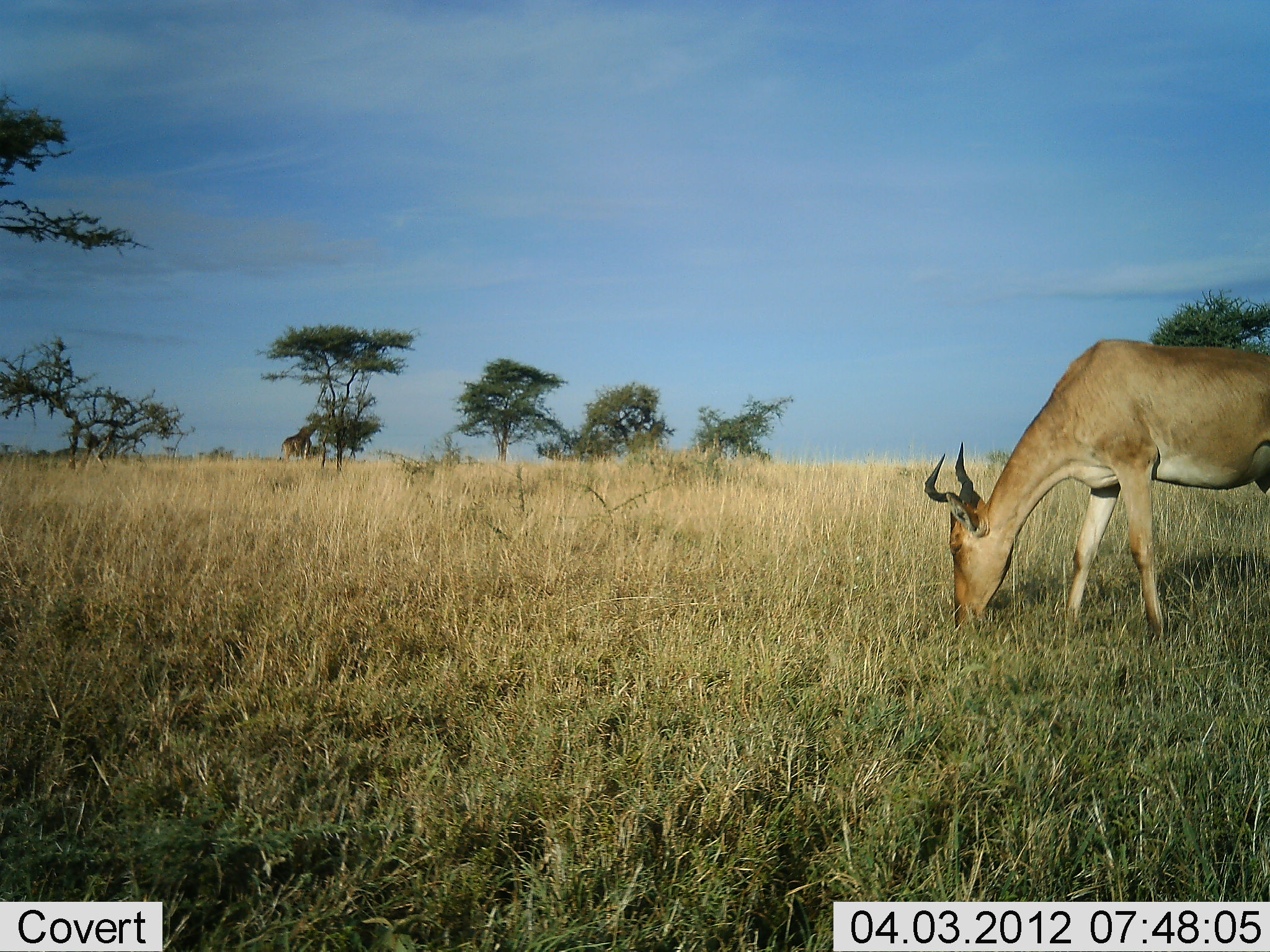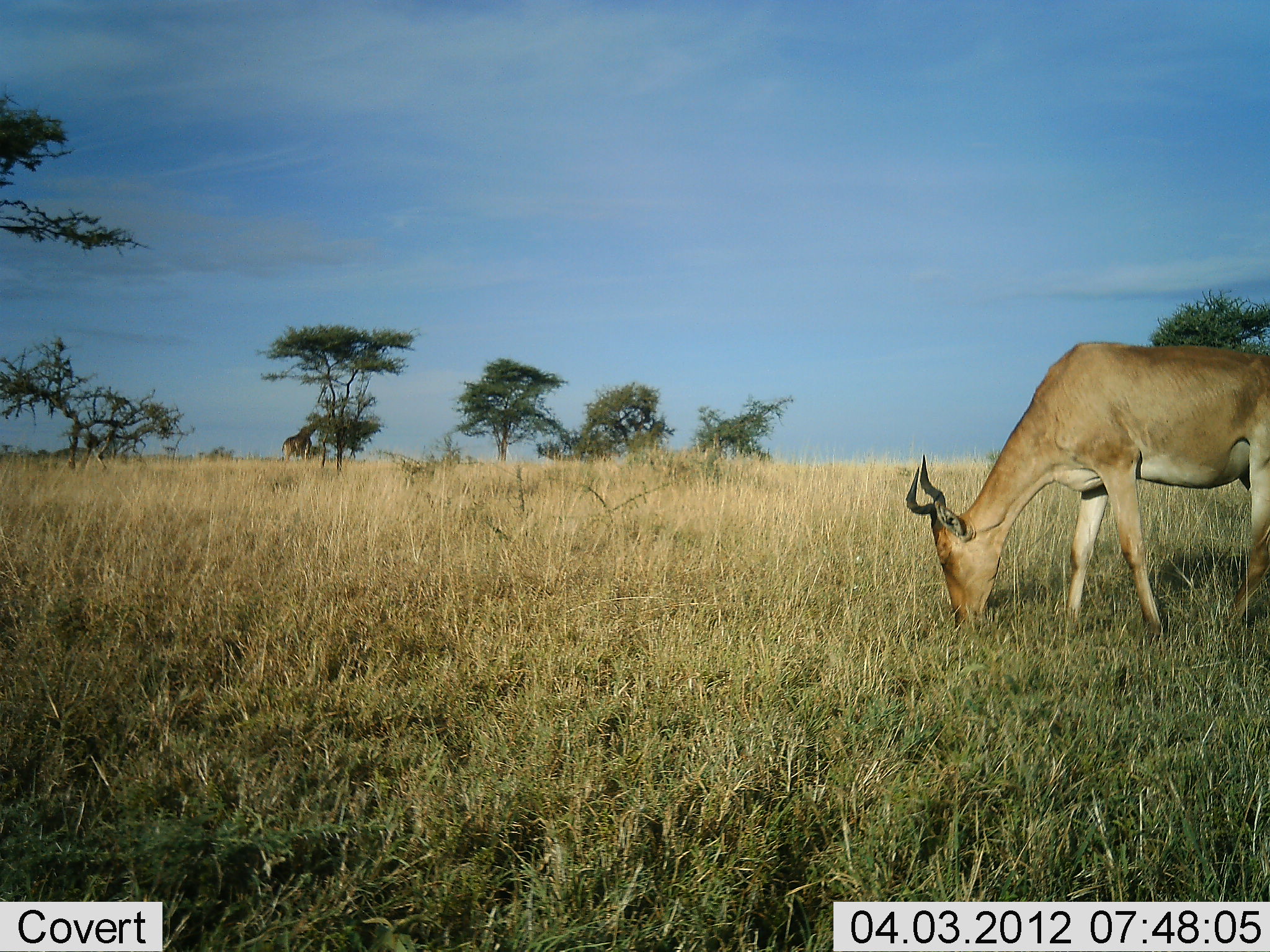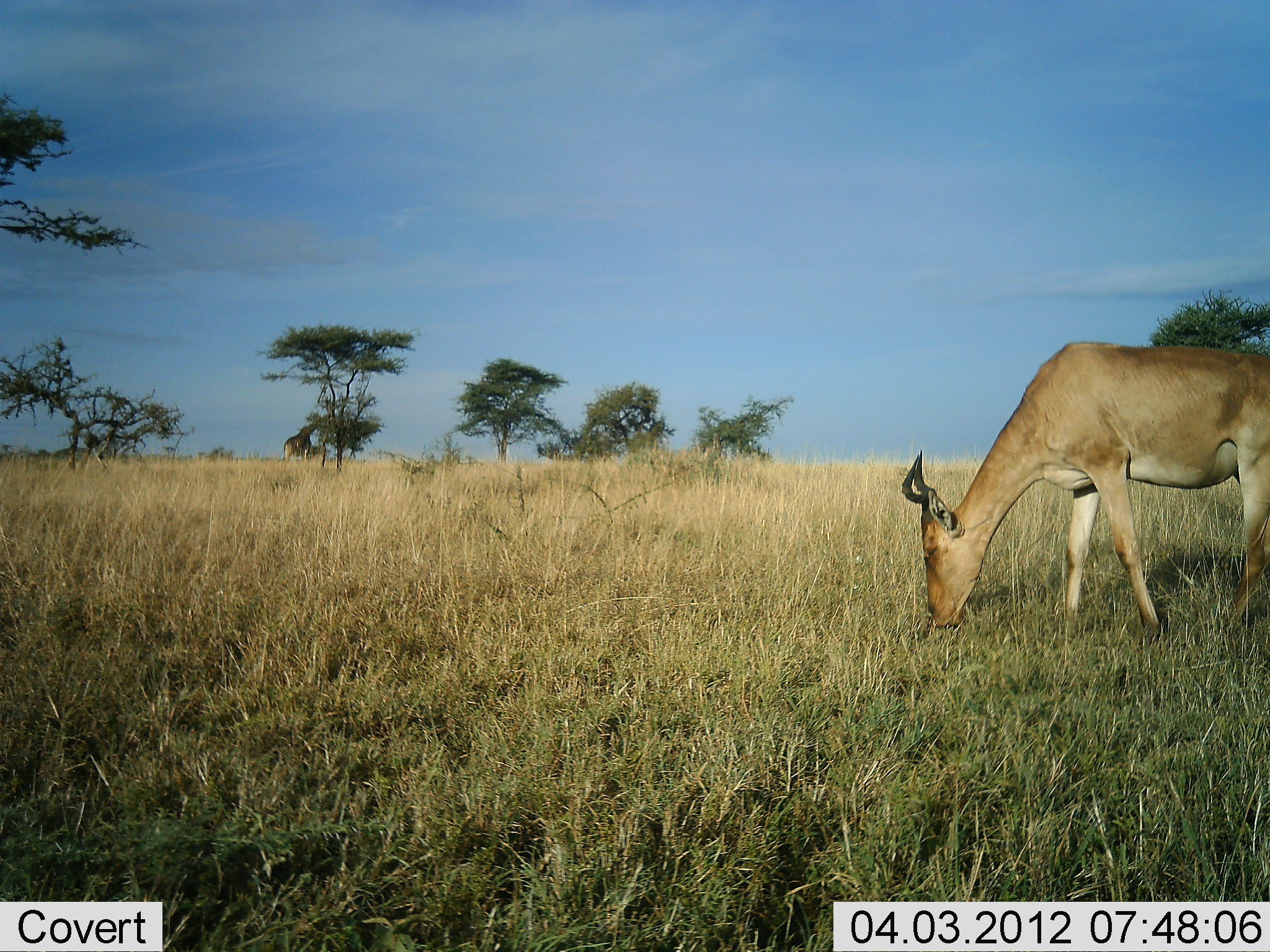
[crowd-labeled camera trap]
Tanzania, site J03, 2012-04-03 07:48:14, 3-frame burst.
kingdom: Animalia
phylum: Chordata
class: Mammalia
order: Artiodactyla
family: Bovidae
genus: Alcelaphus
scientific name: Alcelaphus buselaphus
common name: hartebeest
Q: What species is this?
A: Hartebeest (Alcelaphus buselaphus).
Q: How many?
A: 1.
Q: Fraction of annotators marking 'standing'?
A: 24%.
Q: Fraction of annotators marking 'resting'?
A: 0%.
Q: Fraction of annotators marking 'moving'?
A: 0%.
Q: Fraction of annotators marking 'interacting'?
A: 0%.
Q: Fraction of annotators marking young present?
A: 0%.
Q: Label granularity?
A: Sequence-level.